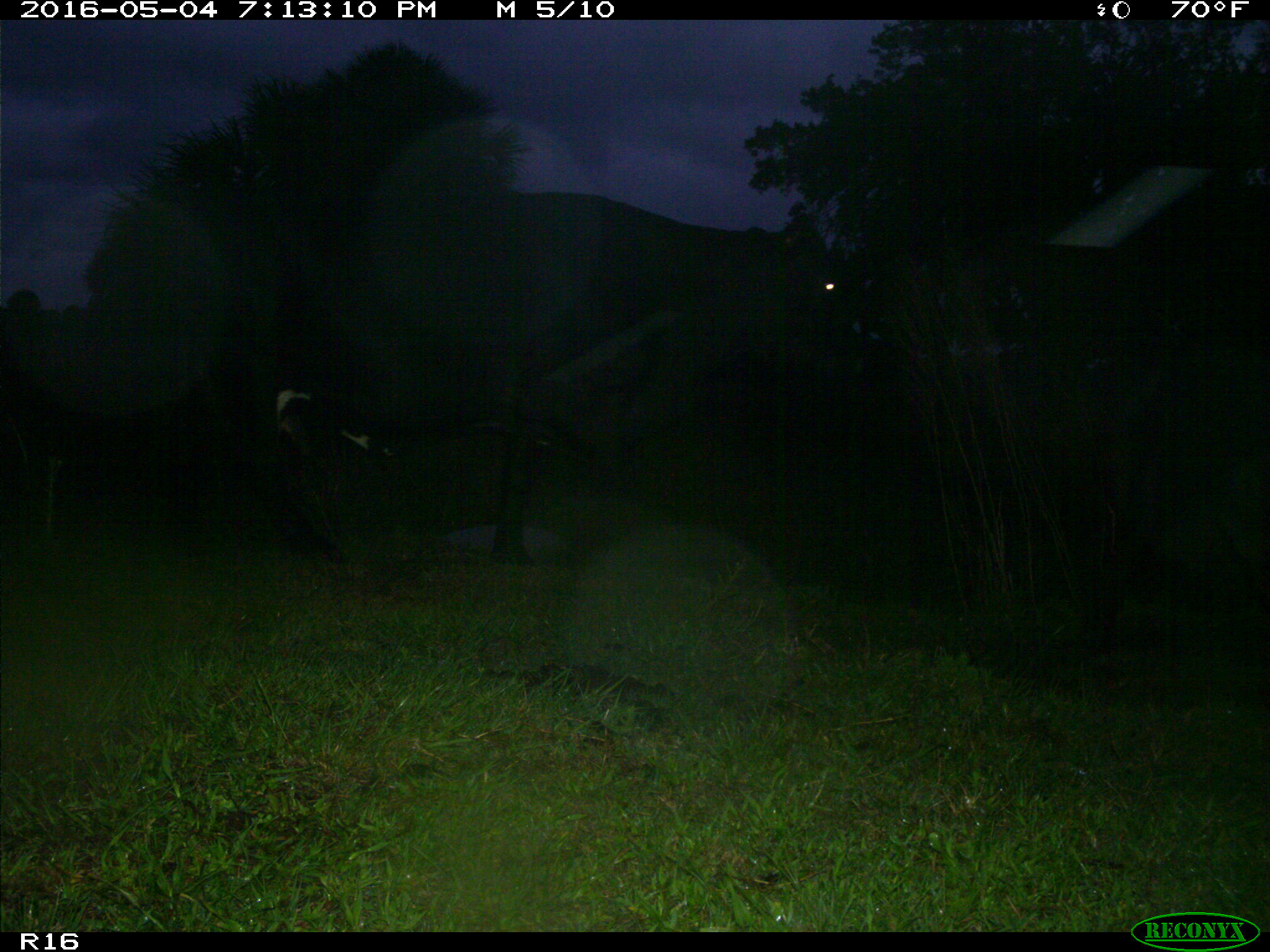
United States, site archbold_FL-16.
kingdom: Animalia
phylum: Chordata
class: Mammalia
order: Artiodactyla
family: Bovidae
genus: Bos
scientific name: Bos taurus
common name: domestic cow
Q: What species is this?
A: Bos taurus (domestic cow).